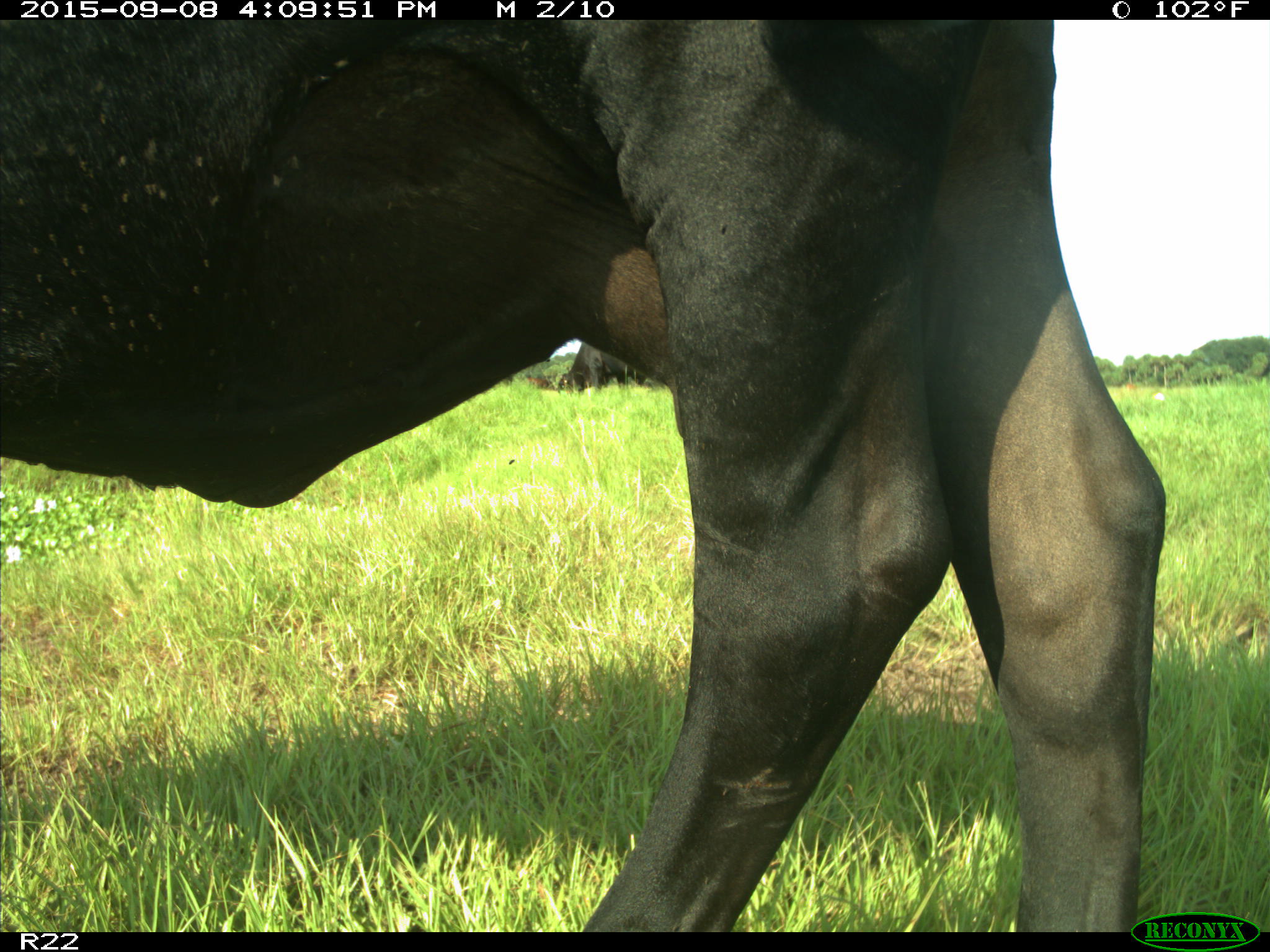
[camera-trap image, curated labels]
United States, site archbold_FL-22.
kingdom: Animalia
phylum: Chordata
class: Mammalia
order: Artiodactyla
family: Bovidae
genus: Bos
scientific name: Bos taurus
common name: domestic cow